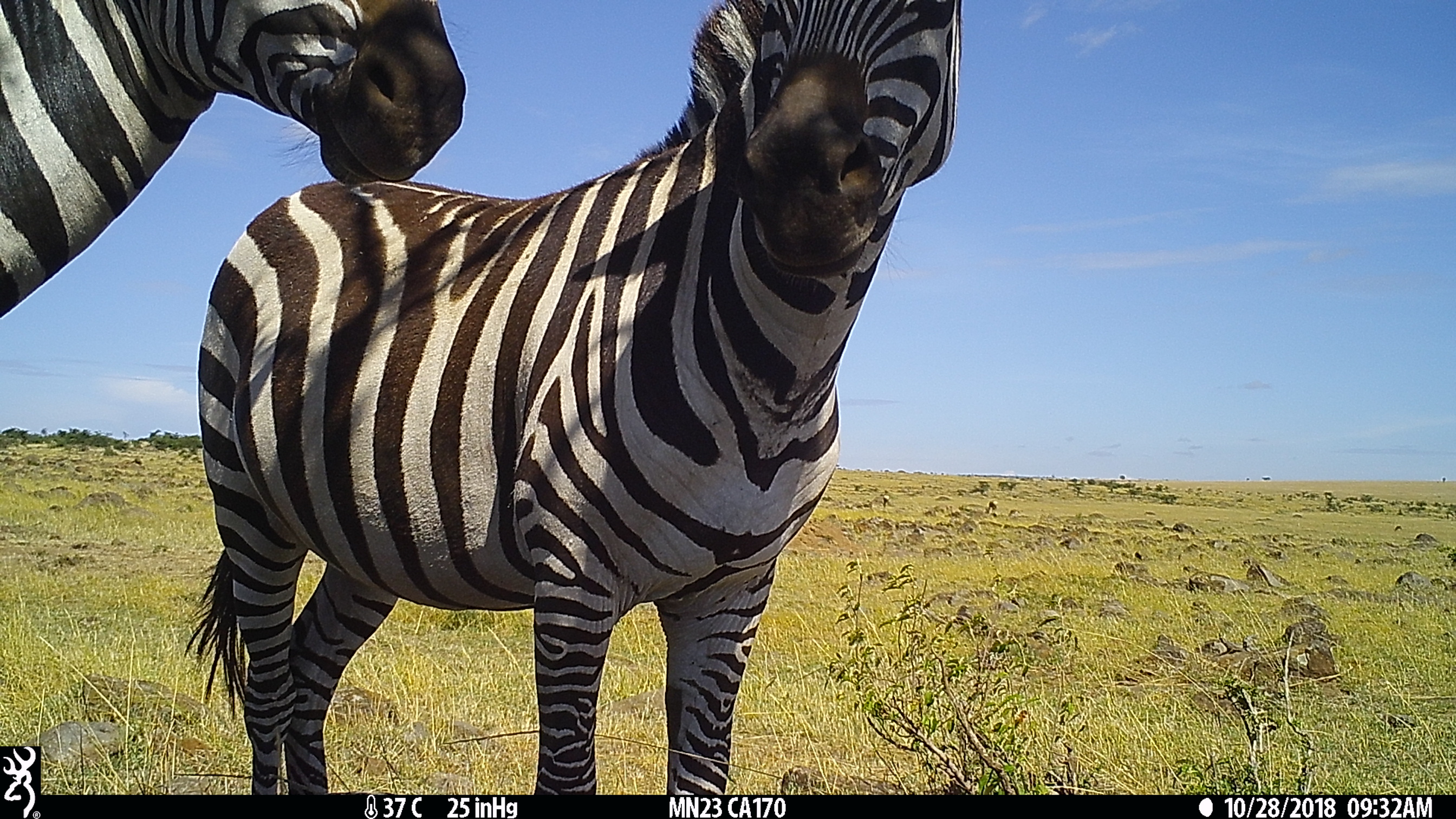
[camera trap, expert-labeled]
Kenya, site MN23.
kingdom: Animalia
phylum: Chordata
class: Mammalia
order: Perissodactyla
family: Equidae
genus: Equus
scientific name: Equus quagga burchellii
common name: burchell's zebra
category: zebra